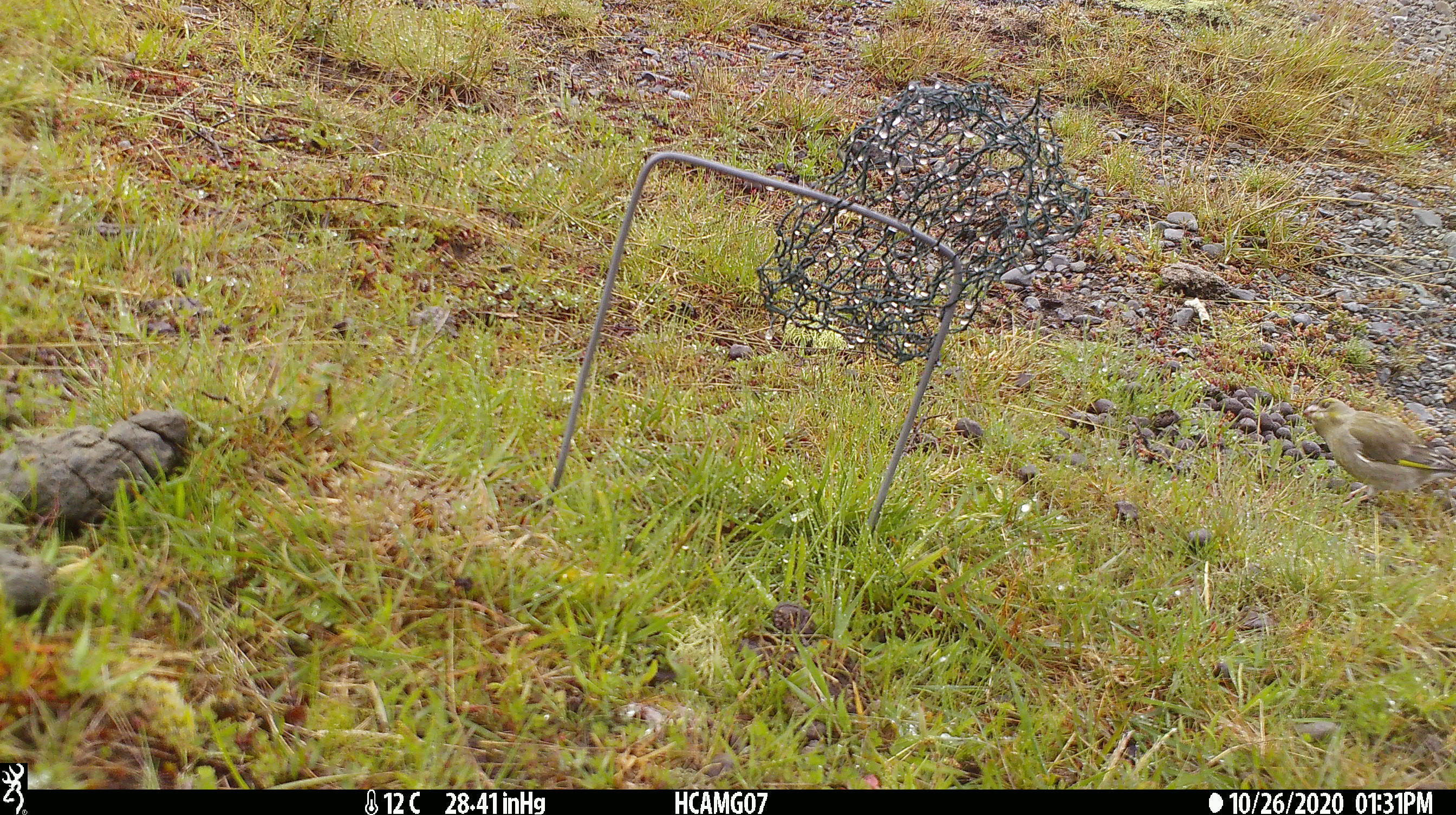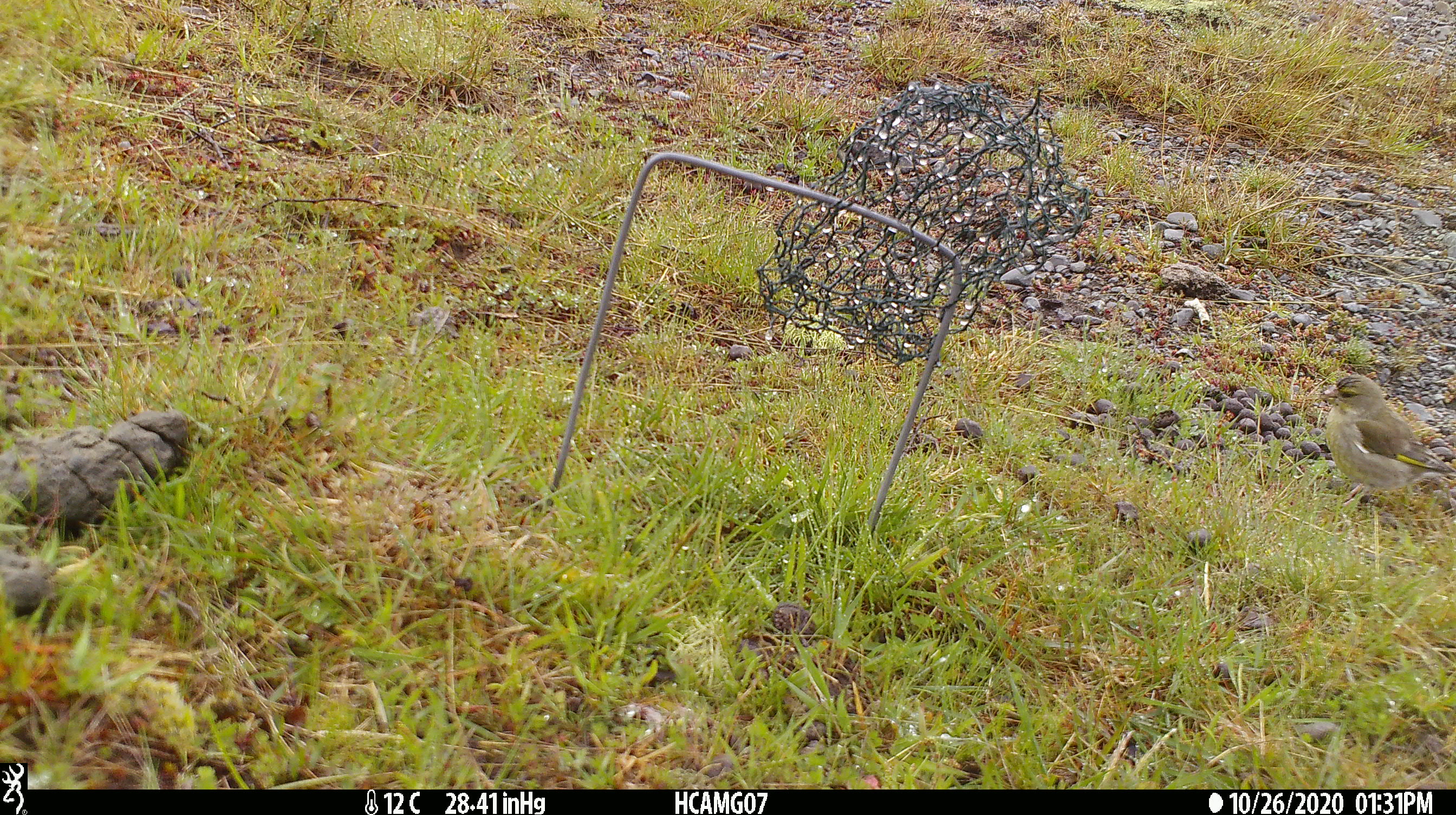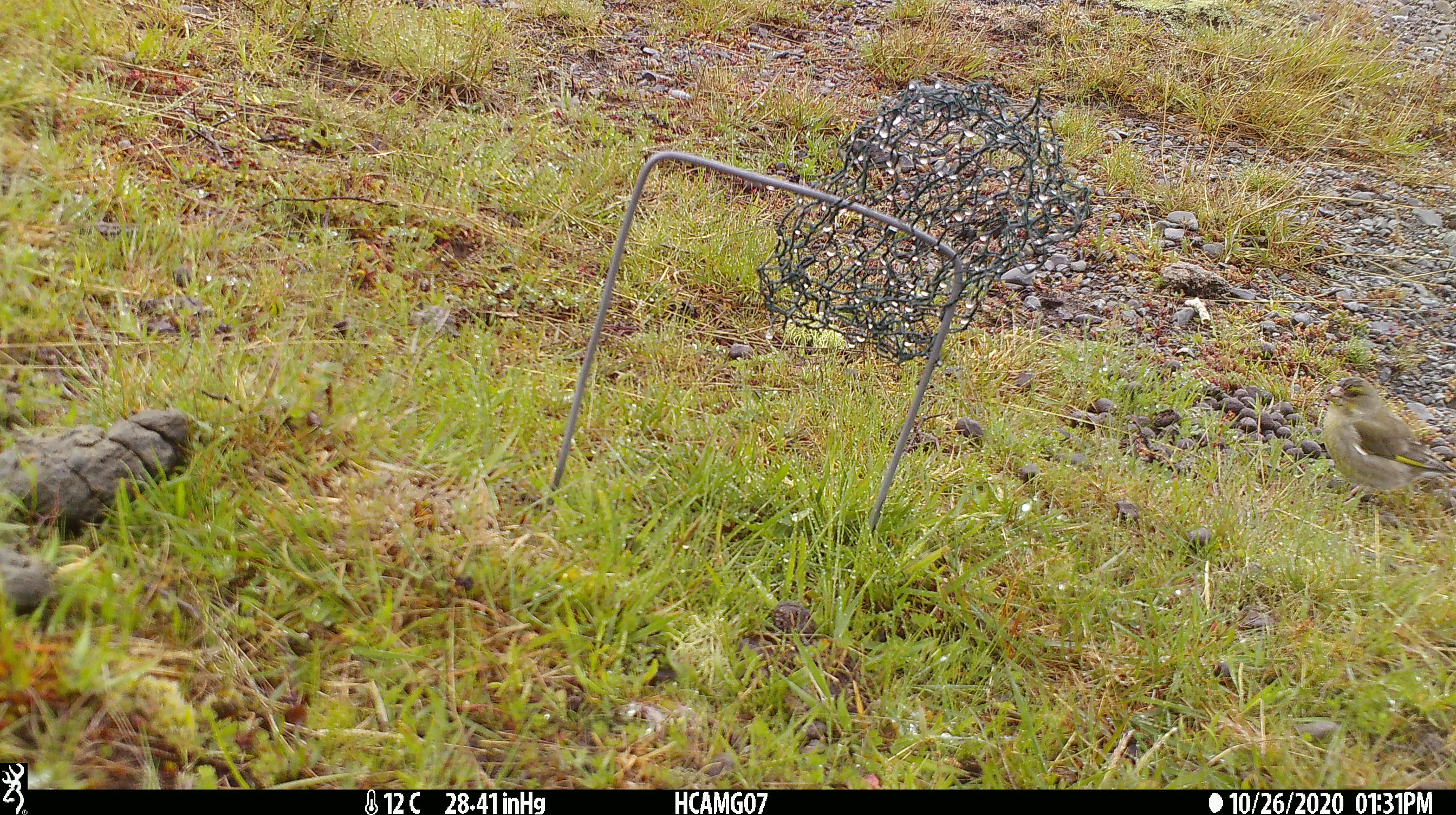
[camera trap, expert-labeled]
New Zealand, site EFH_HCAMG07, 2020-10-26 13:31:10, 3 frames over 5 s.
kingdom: Animalia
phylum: Chordata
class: Aves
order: Passeriformes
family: Fringillidae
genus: Chloris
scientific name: Chloris chloris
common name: greenfinch